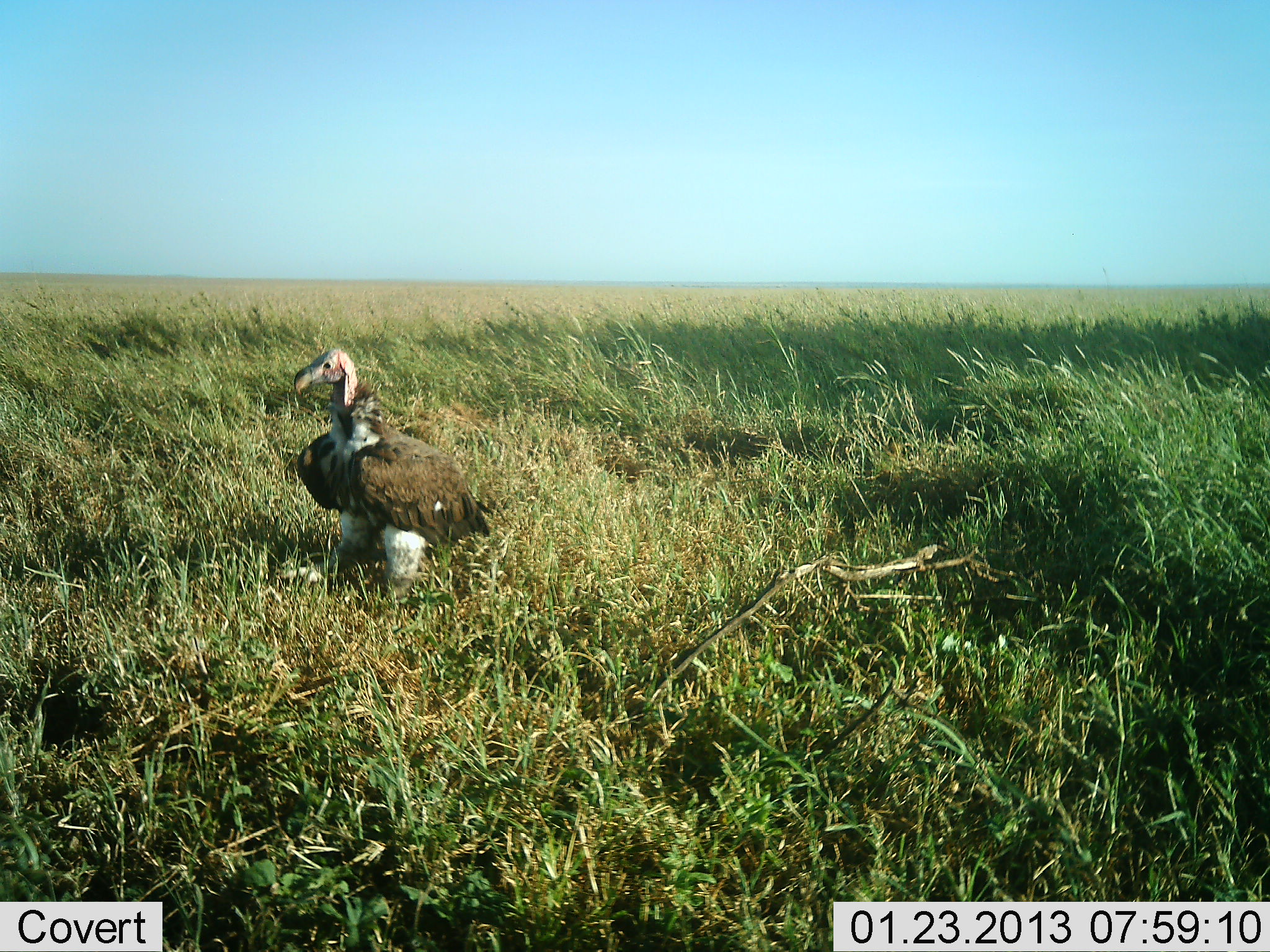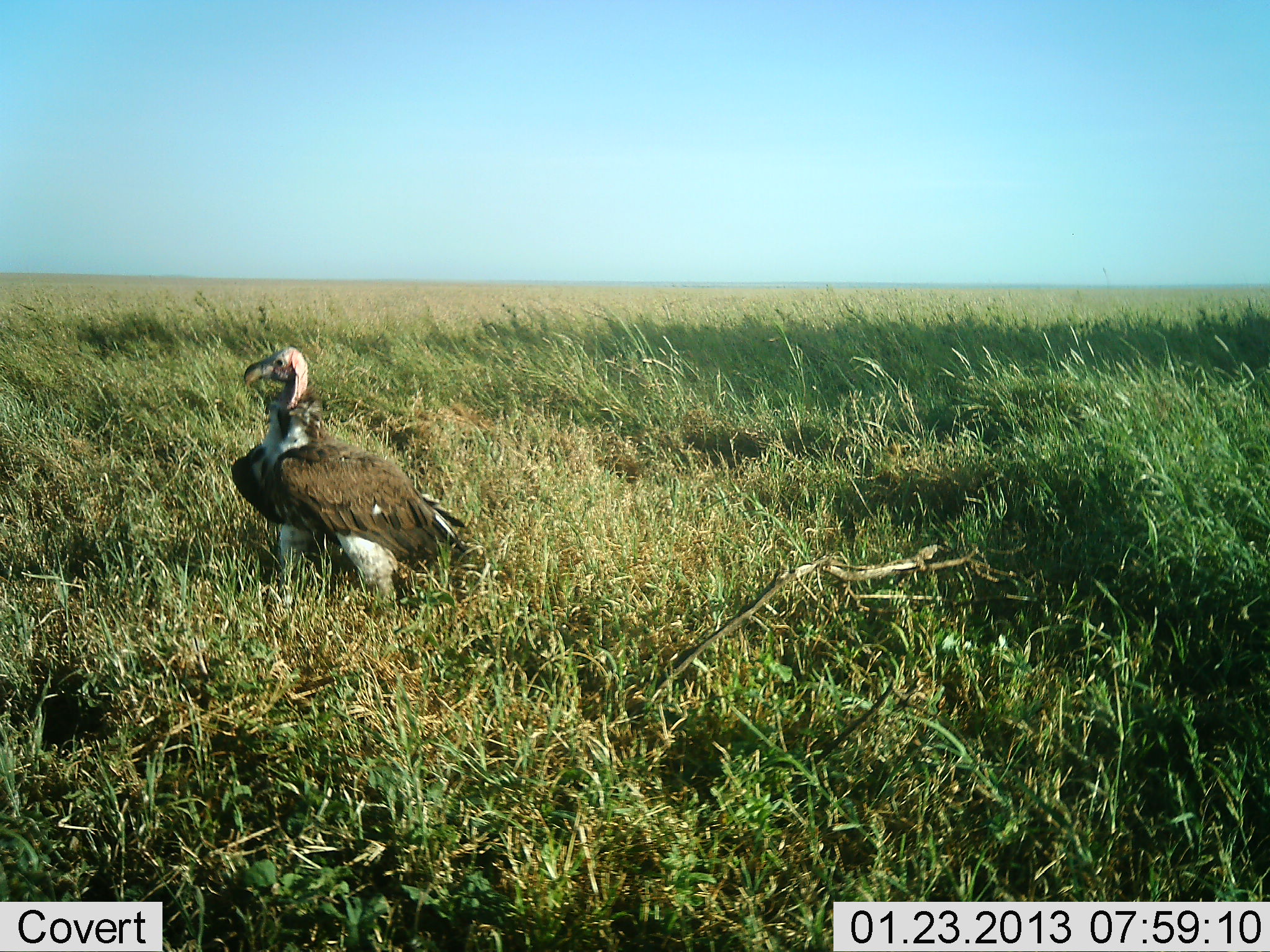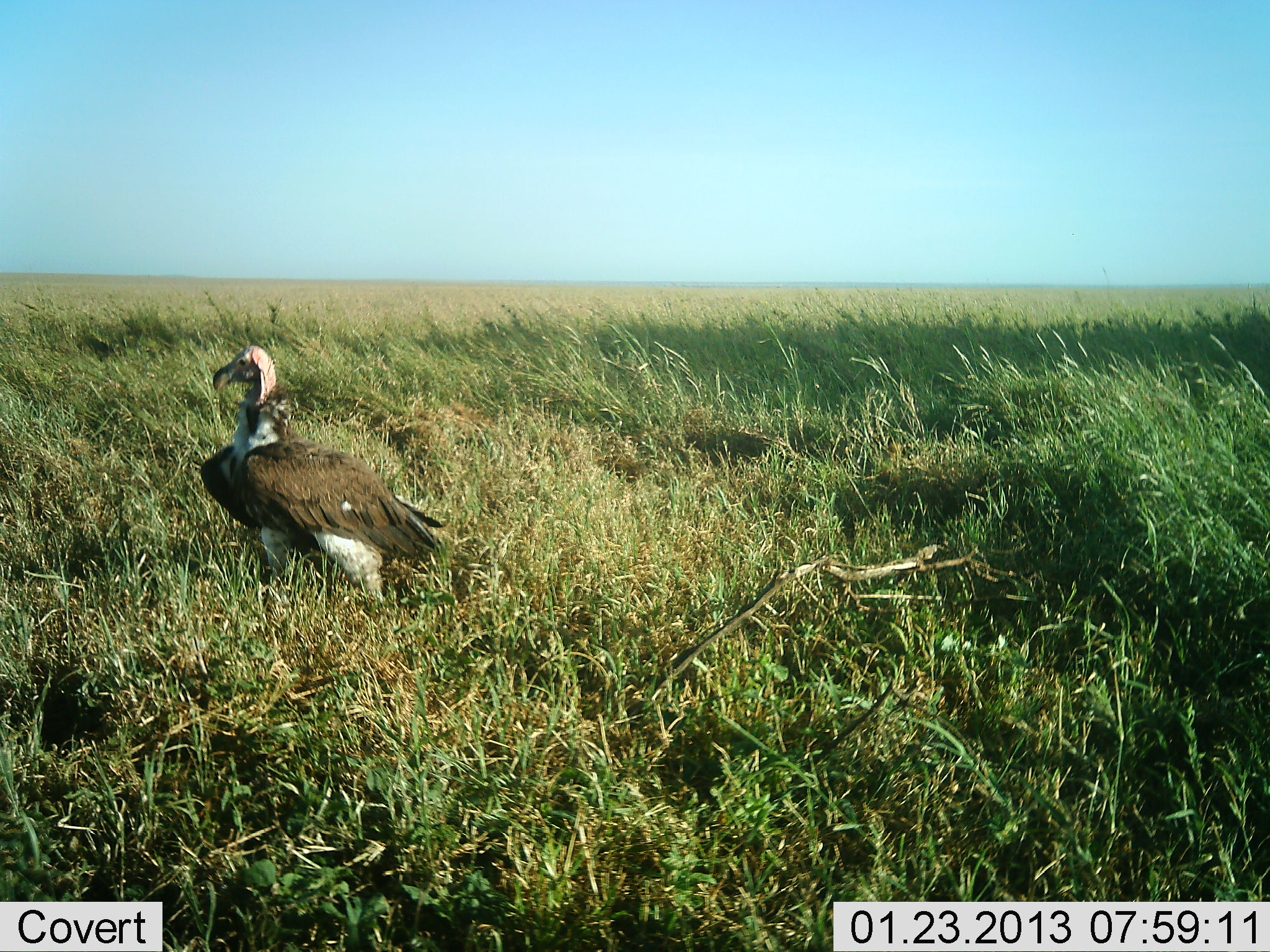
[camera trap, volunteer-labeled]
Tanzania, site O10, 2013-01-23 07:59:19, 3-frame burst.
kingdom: Animalia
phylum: Chordata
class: Aves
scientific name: Aves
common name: bird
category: otherbird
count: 1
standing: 79%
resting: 0%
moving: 26%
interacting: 0%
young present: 0%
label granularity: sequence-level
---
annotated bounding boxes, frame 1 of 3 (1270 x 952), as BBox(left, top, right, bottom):
animal: BBox(277, 346, 499, 609)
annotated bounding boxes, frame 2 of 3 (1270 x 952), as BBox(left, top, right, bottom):
animal: BBox(229, 345, 470, 615)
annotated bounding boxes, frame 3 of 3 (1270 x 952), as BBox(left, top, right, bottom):
animal: BBox(198, 344, 444, 615)